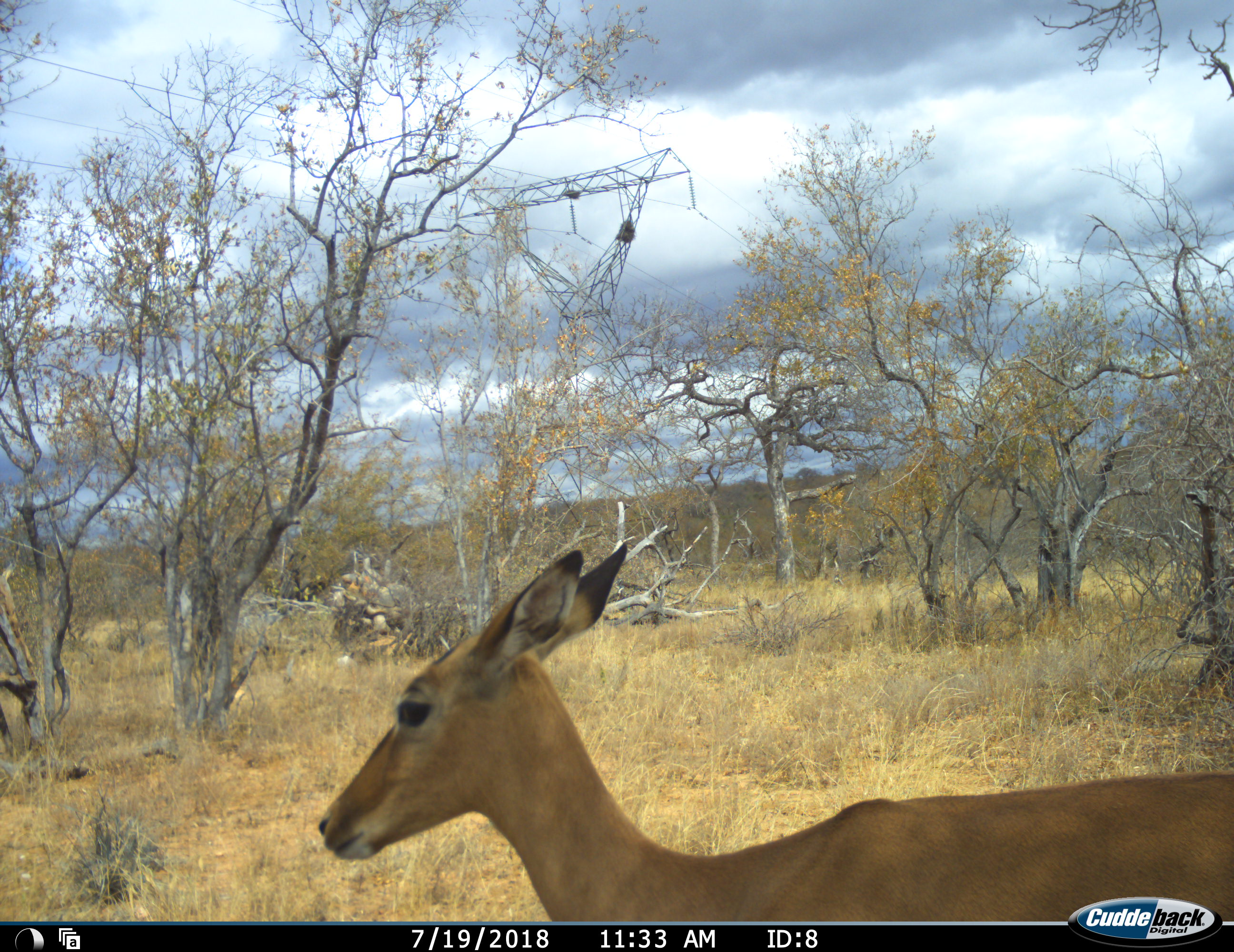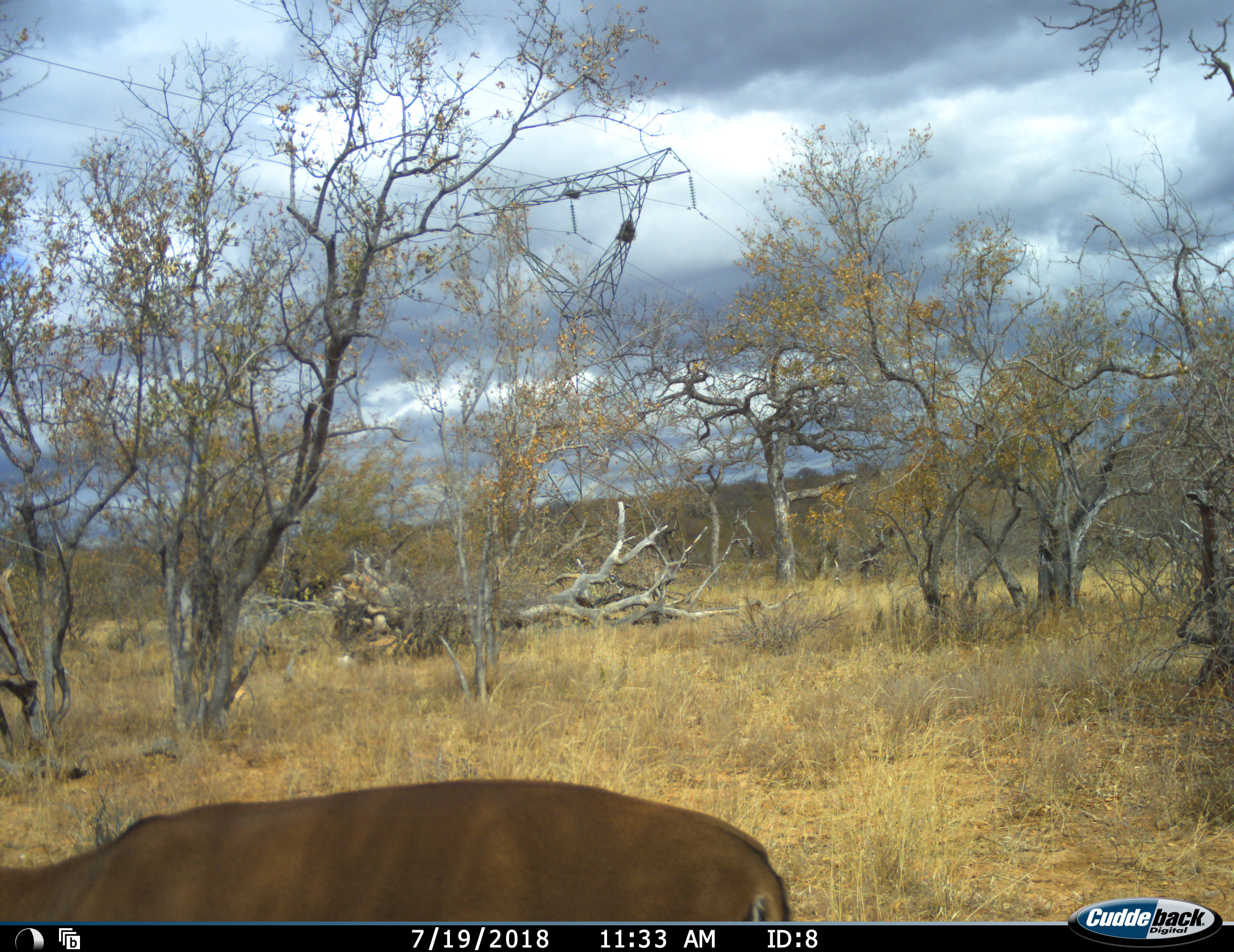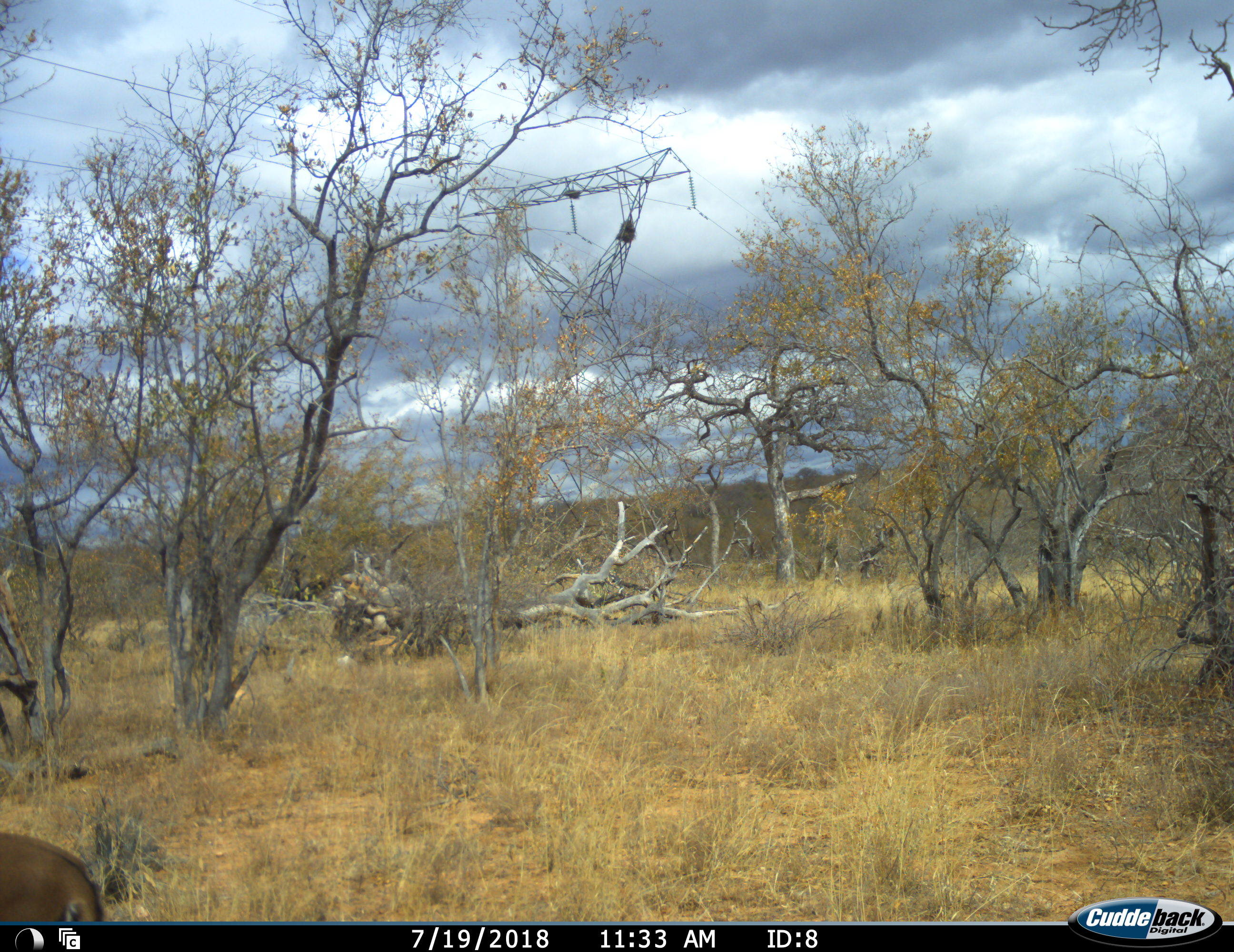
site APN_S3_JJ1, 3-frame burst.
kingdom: Animalia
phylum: Chordata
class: Mammalia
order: Artiodactyla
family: Bovidae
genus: Aepyceros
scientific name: Aepyceros melampus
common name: impala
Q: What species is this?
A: Impala (Aepyceros melampus).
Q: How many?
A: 1.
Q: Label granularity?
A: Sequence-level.